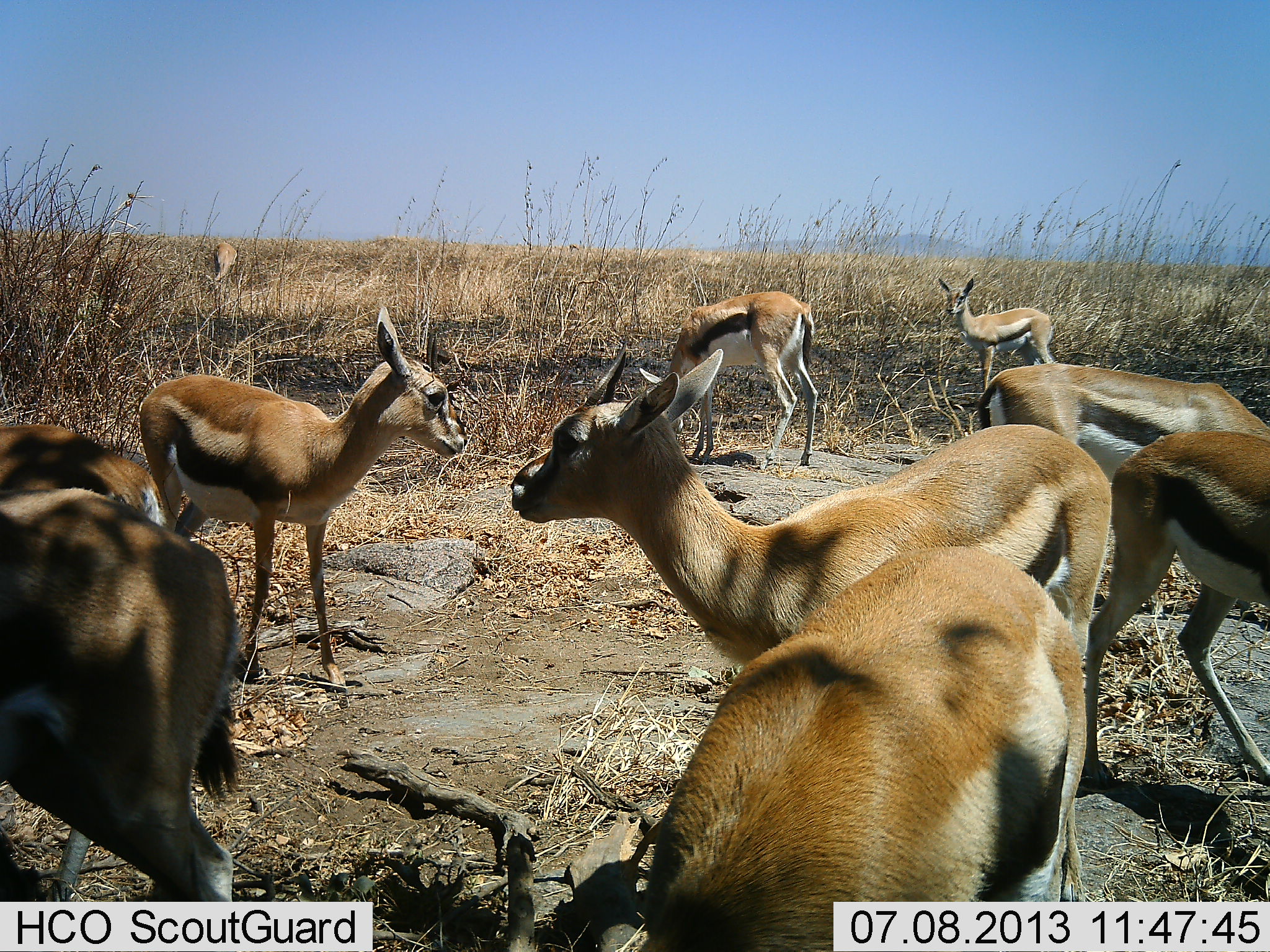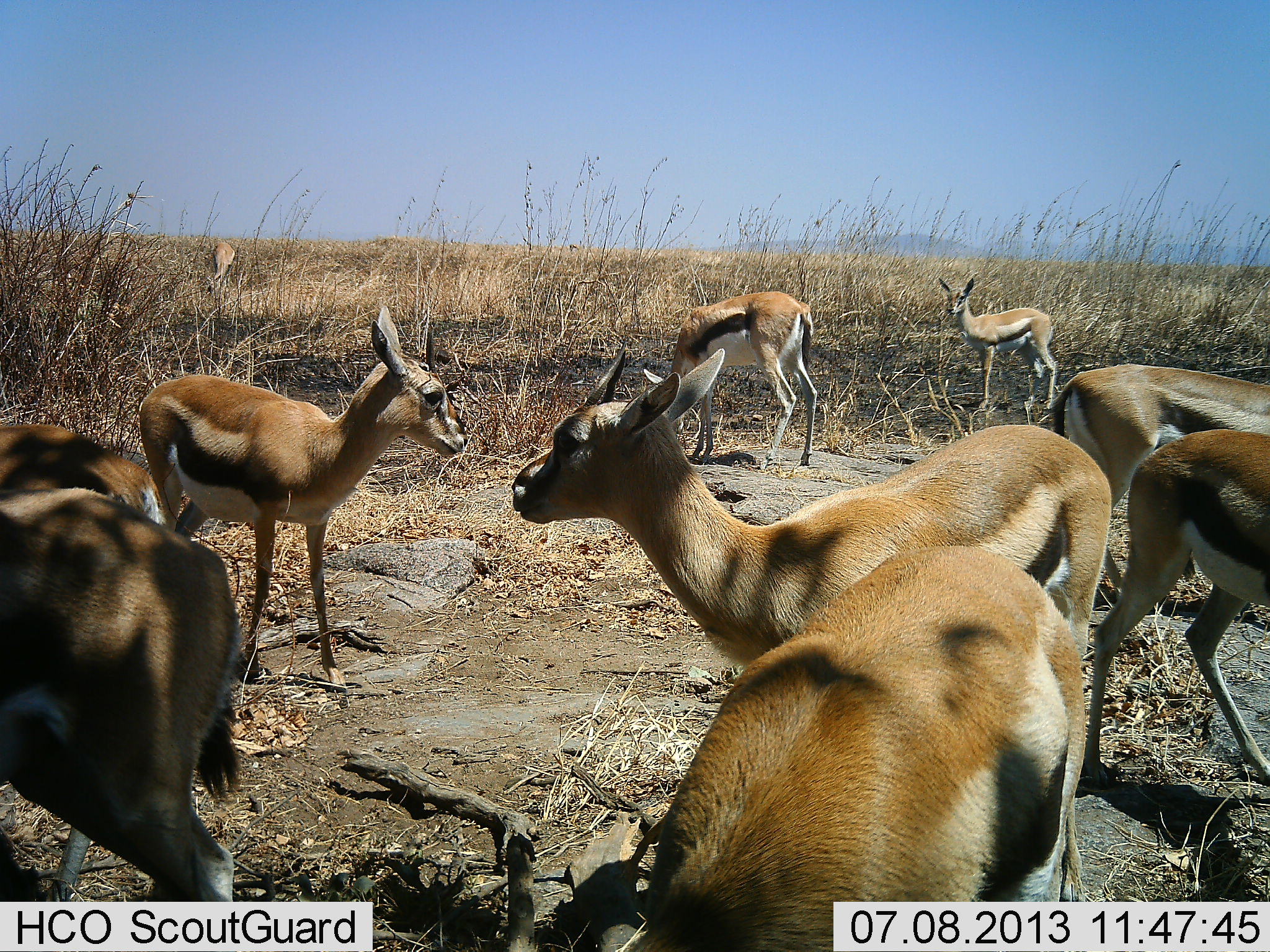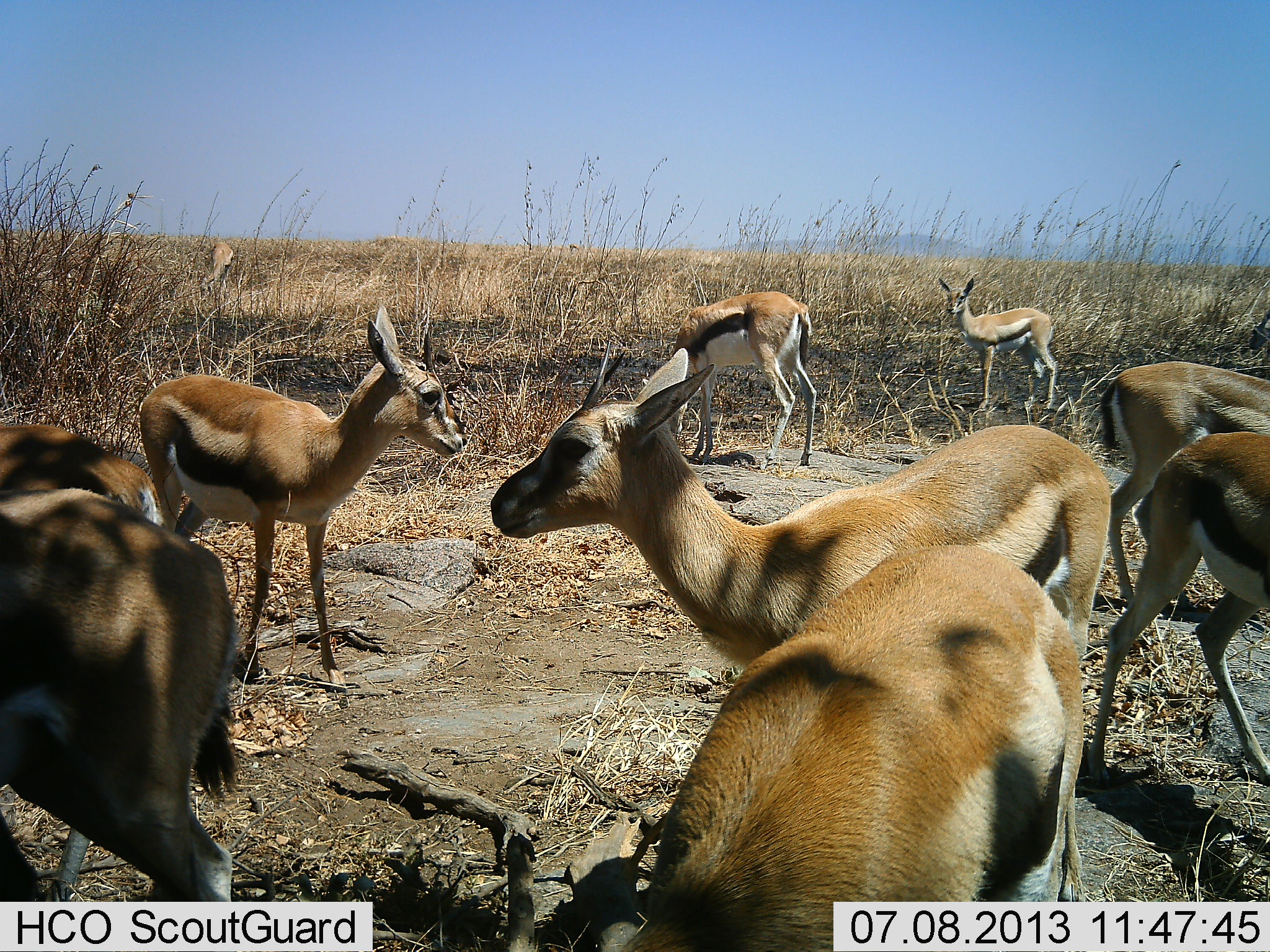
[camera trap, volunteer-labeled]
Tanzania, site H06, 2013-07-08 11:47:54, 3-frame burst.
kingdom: Animalia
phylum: Chordata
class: Mammalia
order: Artiodactyla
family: Bovidae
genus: Eudorcas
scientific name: Eudorcas thomsonii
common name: thomson's gazelle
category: gazellethomsons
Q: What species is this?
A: Gazellethomsons (thomson's gazelle) (Eudorcas thomsonii).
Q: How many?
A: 10.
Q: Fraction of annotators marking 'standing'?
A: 80%.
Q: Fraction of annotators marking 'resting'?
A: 20%.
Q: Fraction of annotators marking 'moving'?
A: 30%.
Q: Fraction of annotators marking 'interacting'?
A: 0%.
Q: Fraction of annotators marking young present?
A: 20%.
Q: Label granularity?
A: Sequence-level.